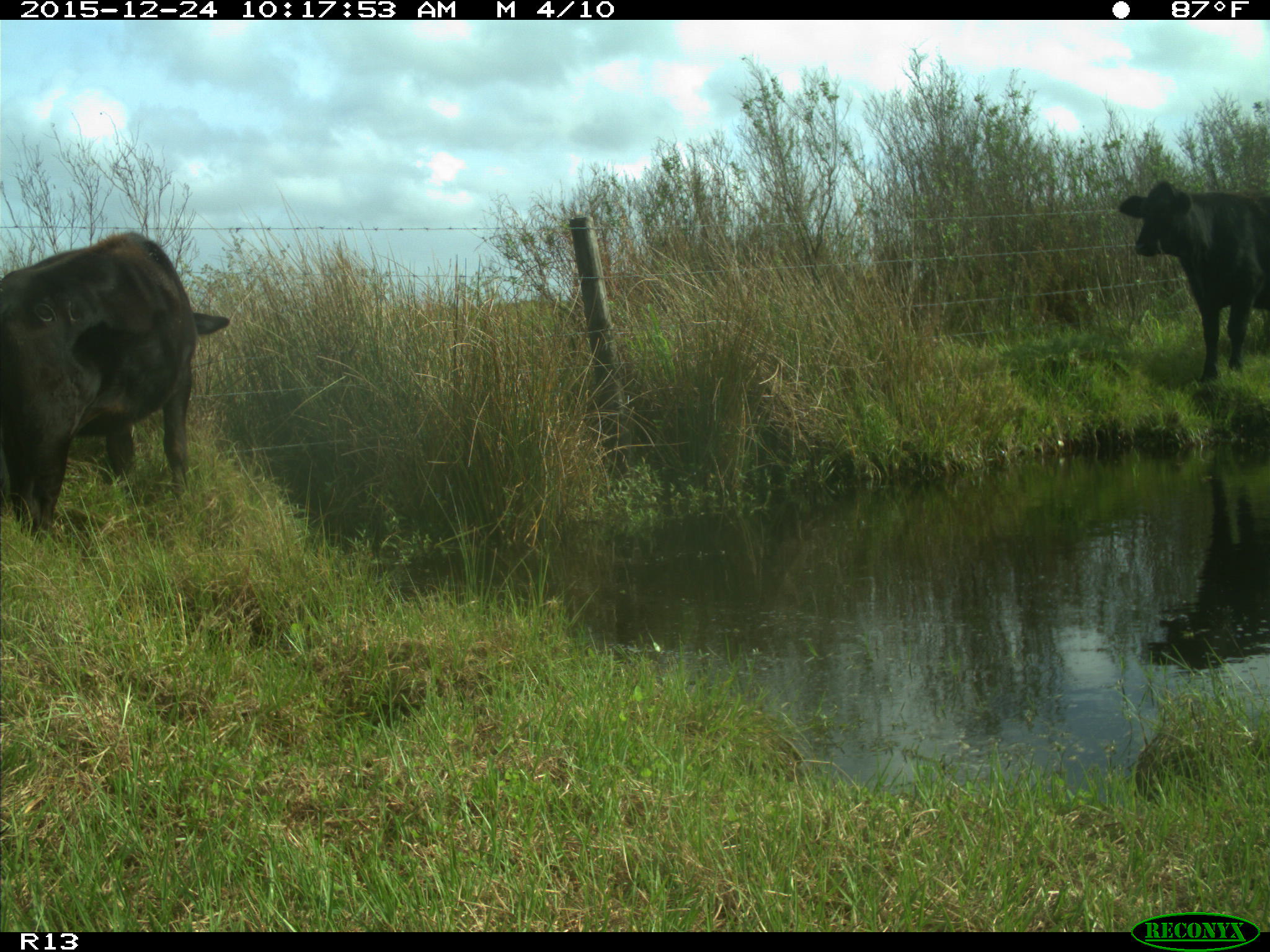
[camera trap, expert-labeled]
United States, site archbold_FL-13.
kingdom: Animalia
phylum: Chordata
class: Mammalia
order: Artiodactyla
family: Bovidae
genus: Bos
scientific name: Bos taurus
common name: domestic cow